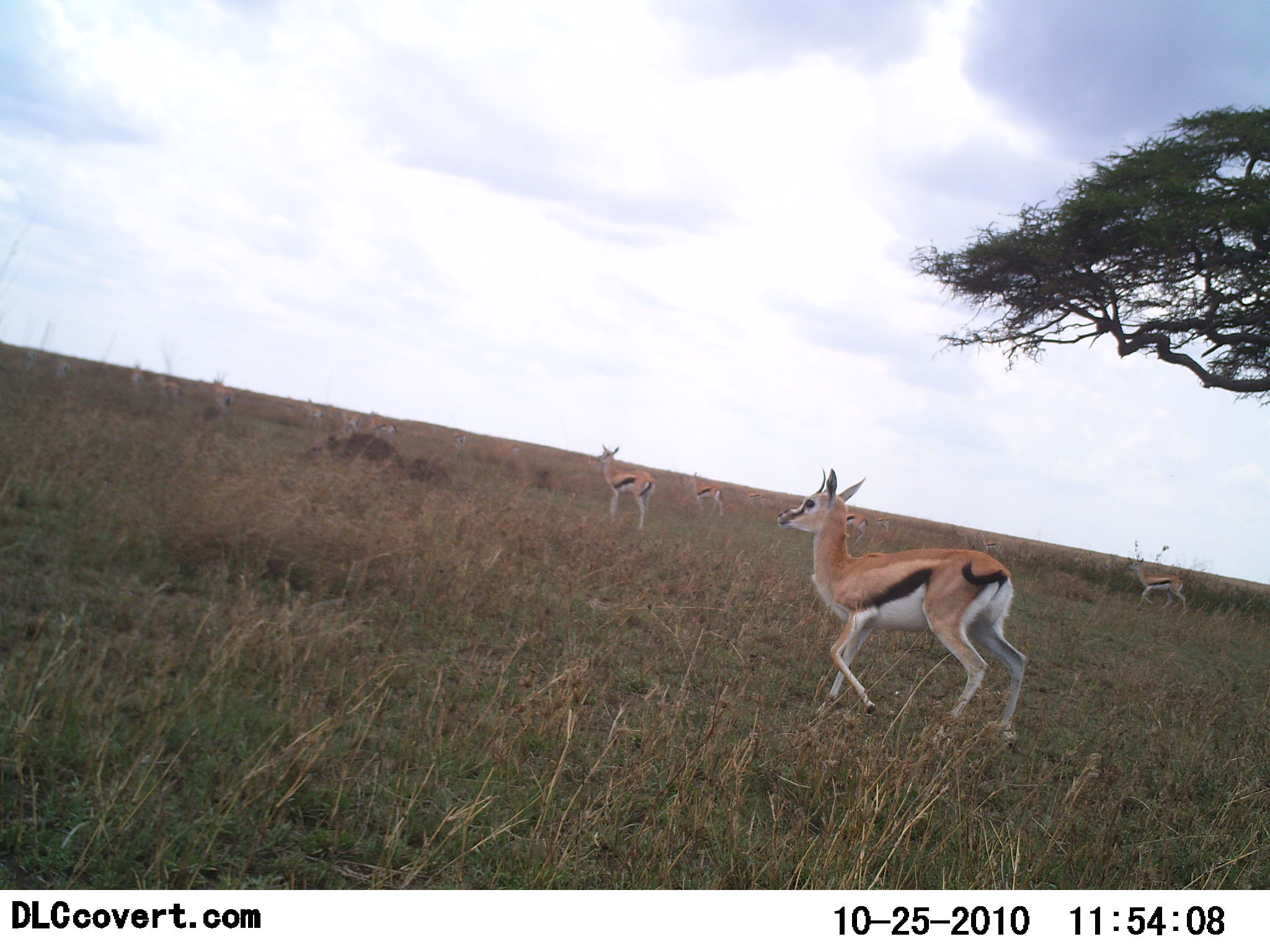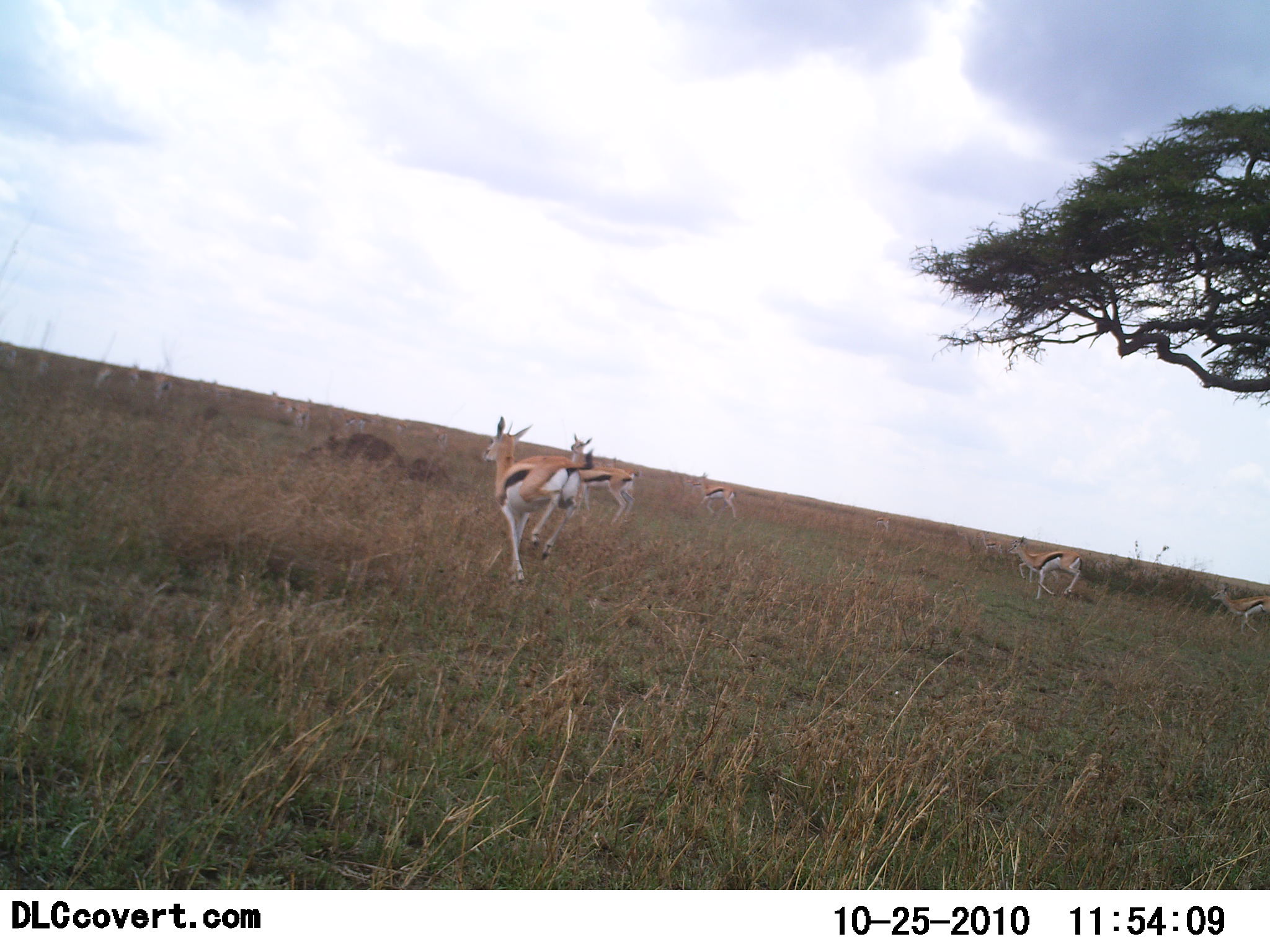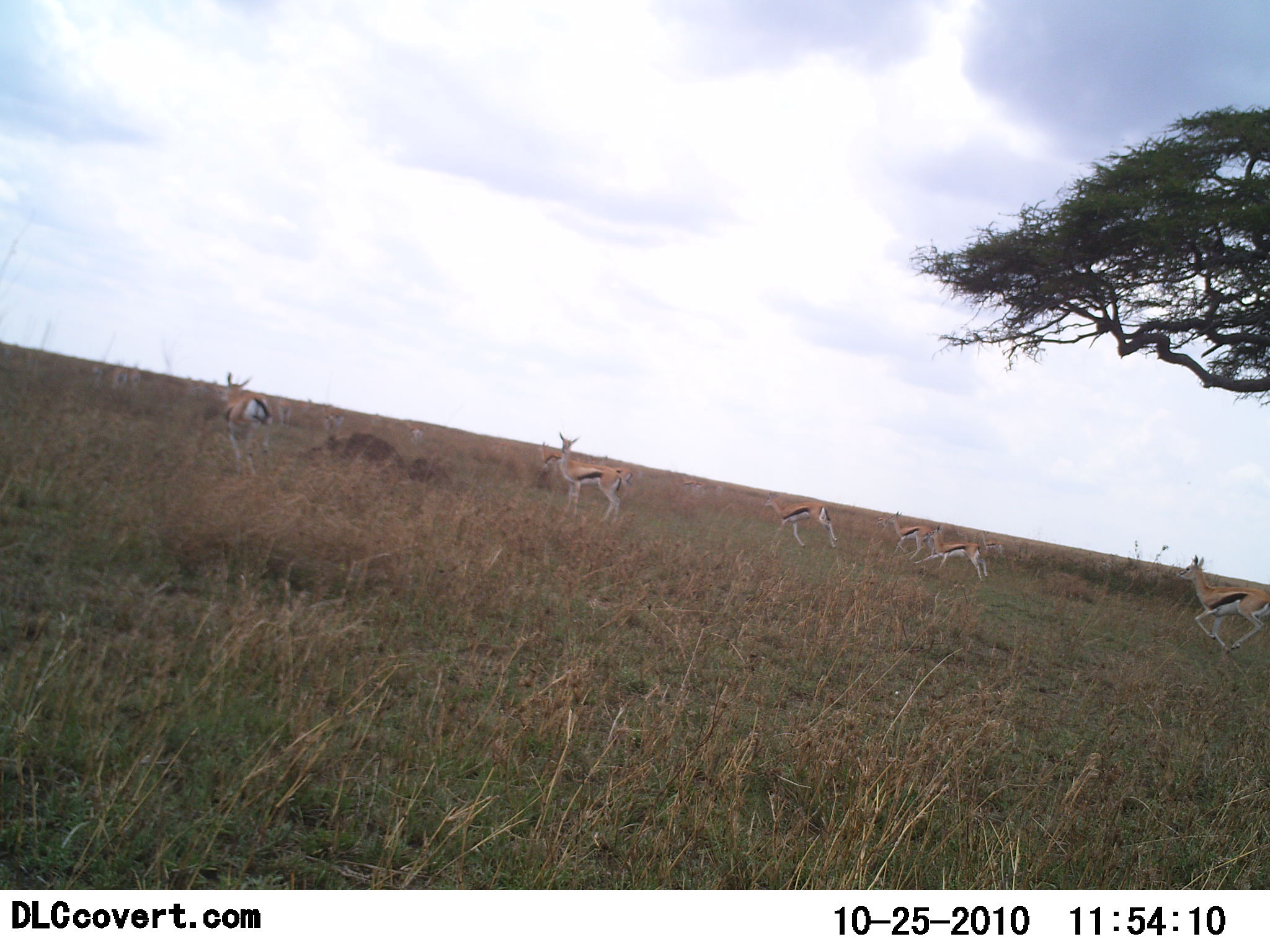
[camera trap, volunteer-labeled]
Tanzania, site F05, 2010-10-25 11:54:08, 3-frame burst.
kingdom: Animalia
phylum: Chordata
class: Mammalia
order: Artiodactyla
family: Bovidae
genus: Eudorcas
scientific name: Eudorcas thomsonii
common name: thomson's gazelle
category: gazellethomsons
Gazellethomsons (thomson's gazelle) (Eudorcas thomsonii), count 11-50. Behavior (volunteer vote fractions): standing 0%, resting 0%, moving 100%, interacting 0%. Young present (vote fraction): 7%. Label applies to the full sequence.